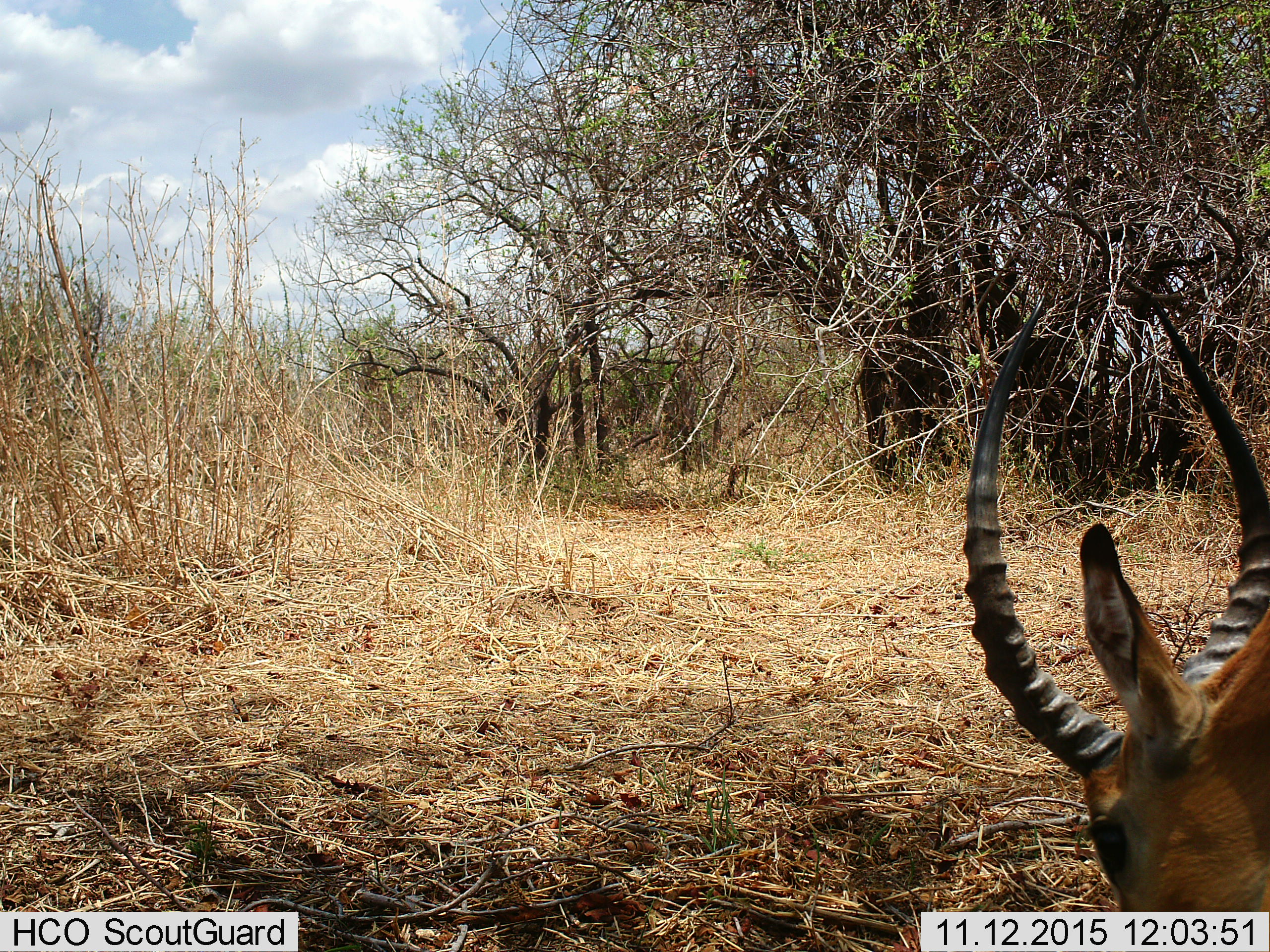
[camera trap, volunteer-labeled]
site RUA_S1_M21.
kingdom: Animalia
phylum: Chordata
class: Mammalia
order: Artiodactyla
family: Bovidae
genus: Aepyceros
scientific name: Aepyceros melampus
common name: impala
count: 1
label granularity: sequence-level